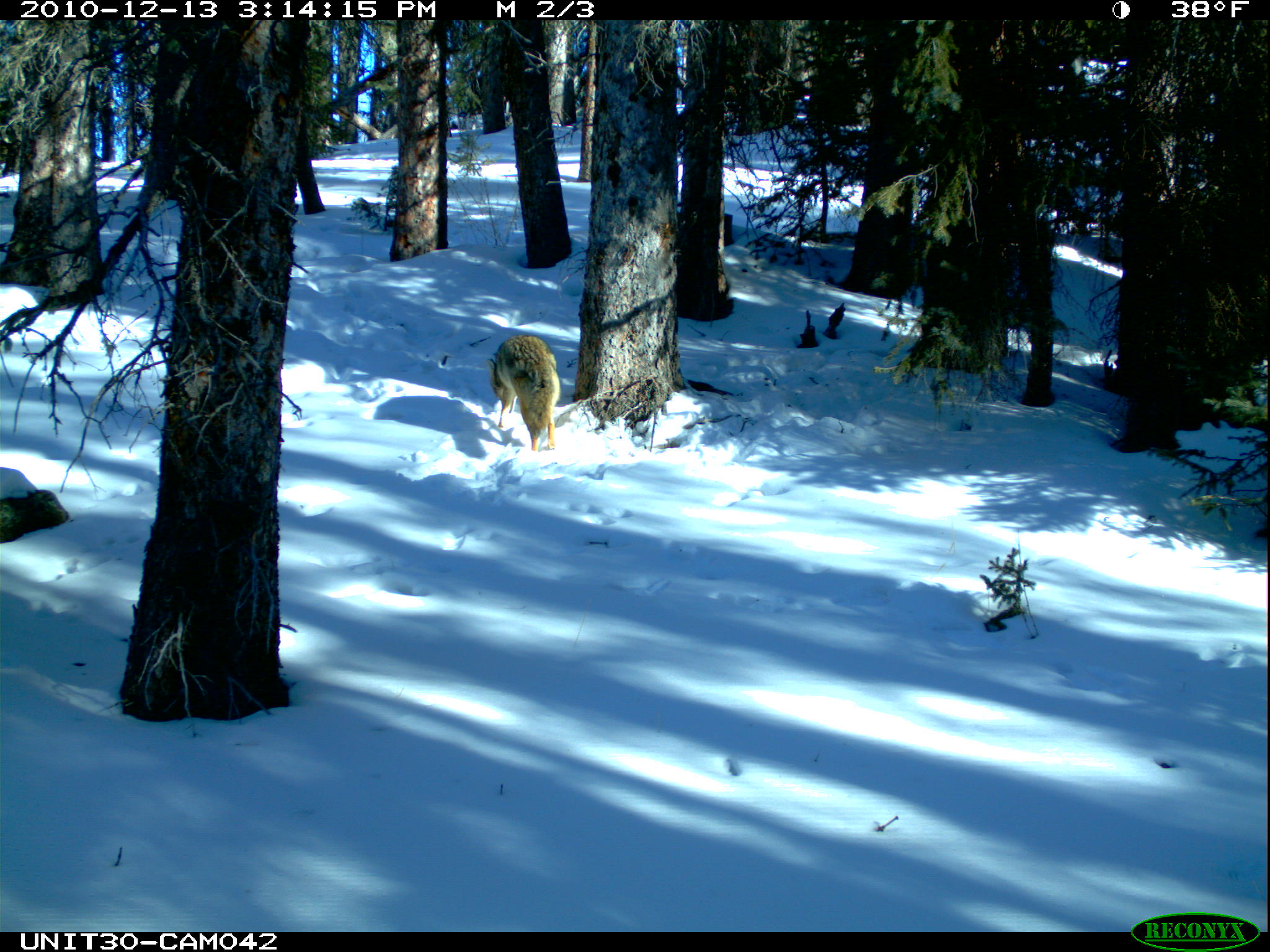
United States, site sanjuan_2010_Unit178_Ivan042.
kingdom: Animalia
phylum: Chordata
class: Mammalia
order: Carnivora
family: Canidae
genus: Canis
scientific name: Canis latrans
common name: coyote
Canis latrans (coyote).